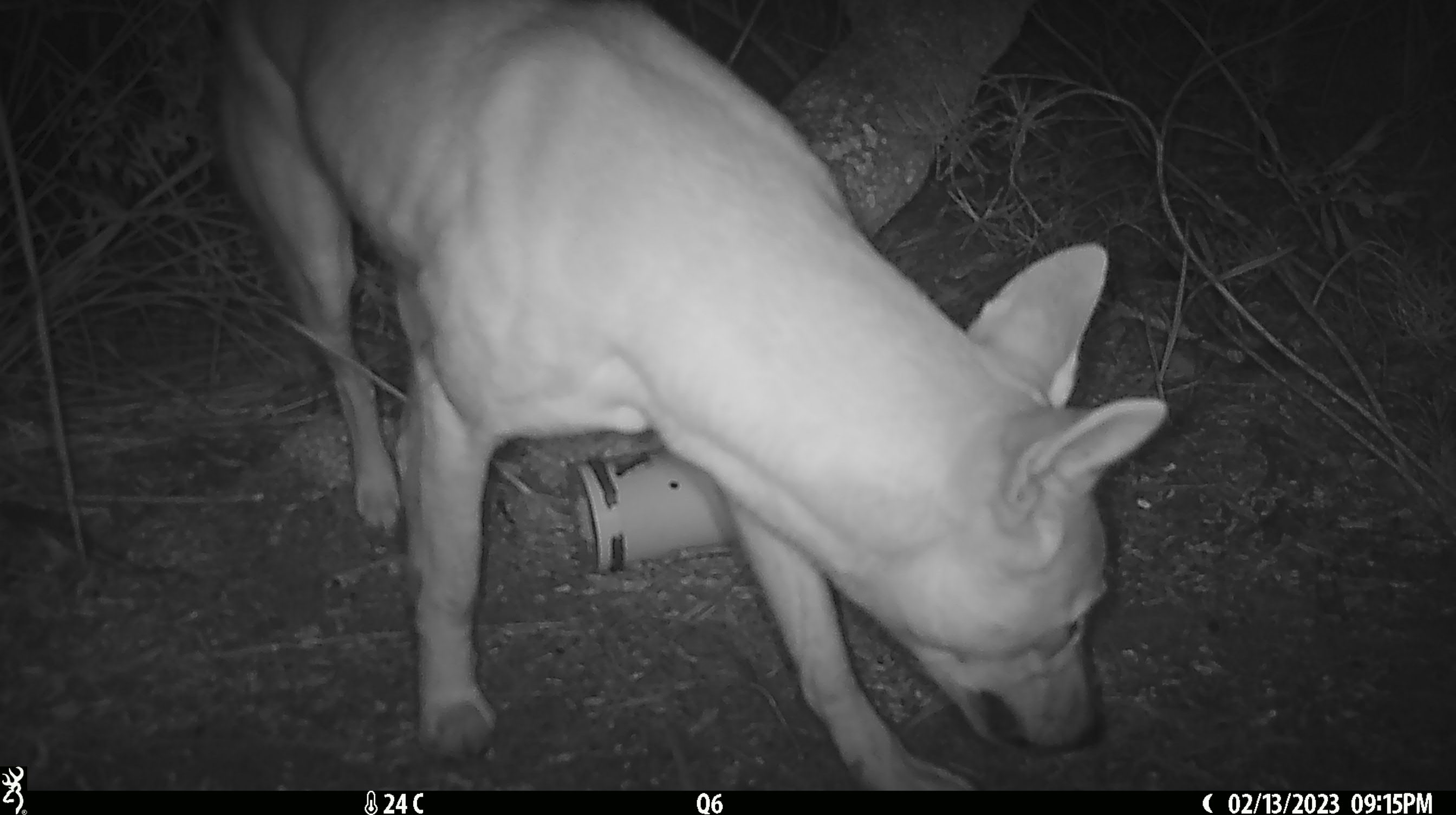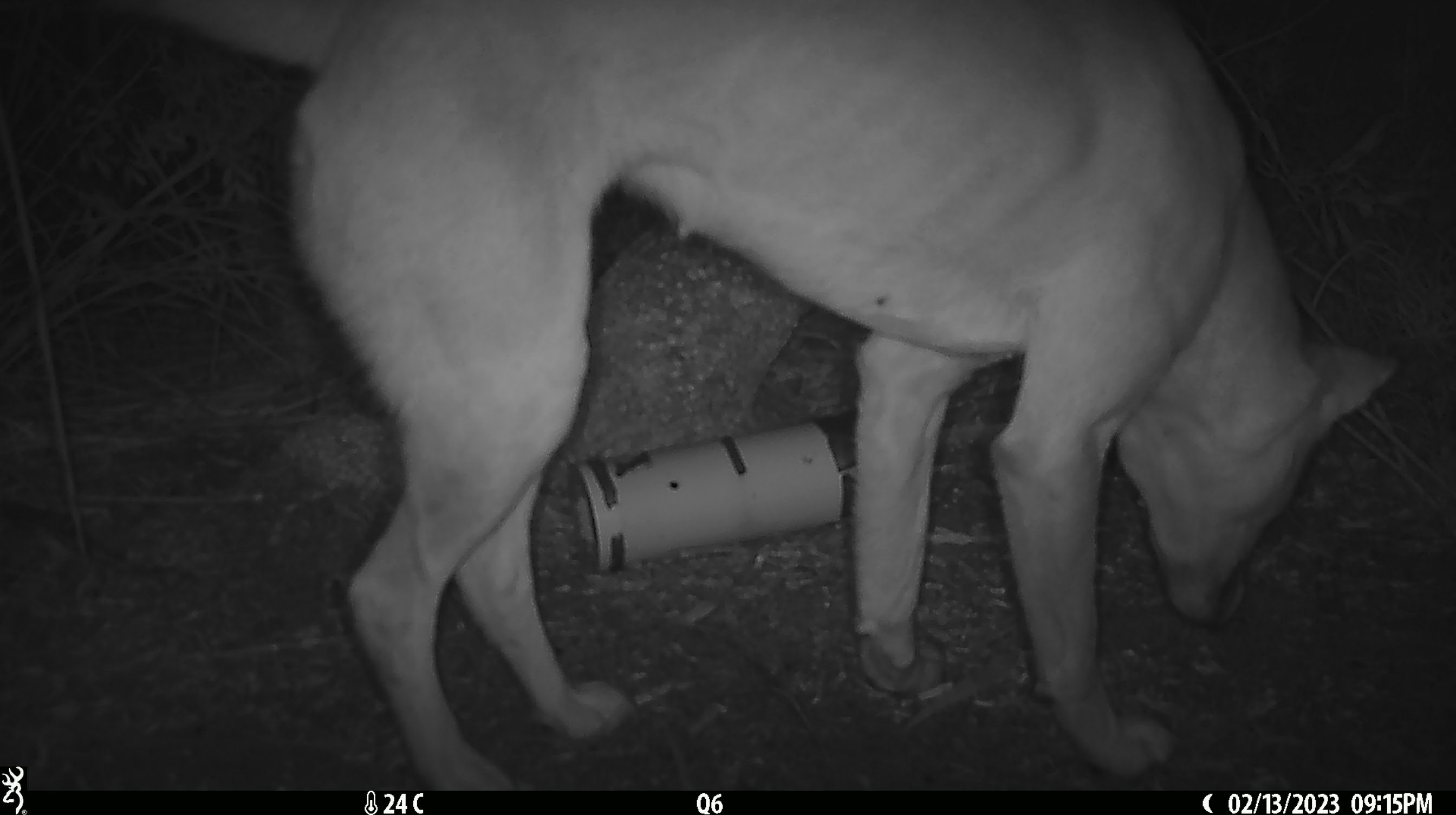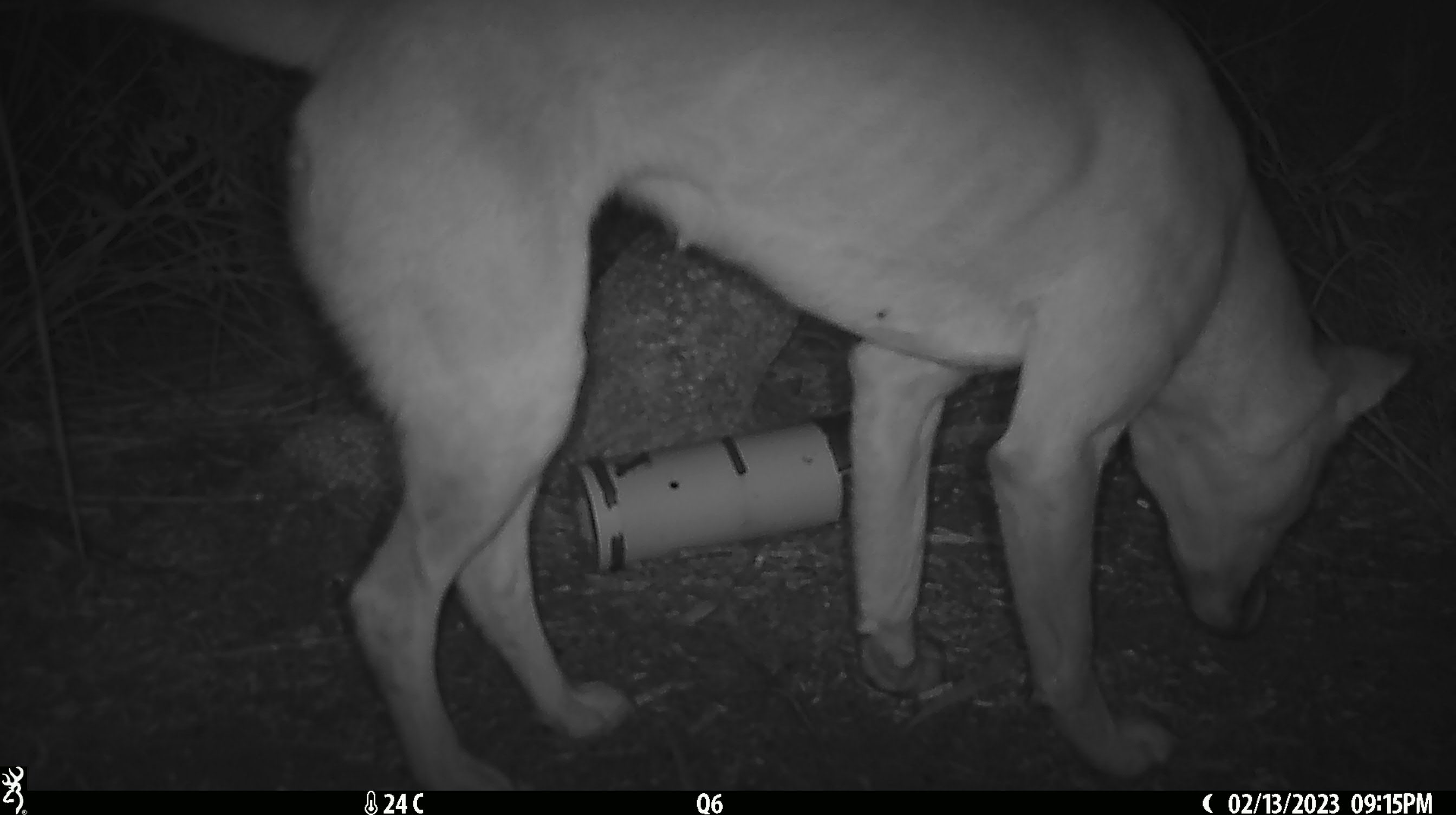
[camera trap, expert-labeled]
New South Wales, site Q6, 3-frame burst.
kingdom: Animalia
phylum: Chordata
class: Mammalia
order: Carnivora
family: Canidae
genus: Canis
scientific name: Canis familiaris dingo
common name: dingo